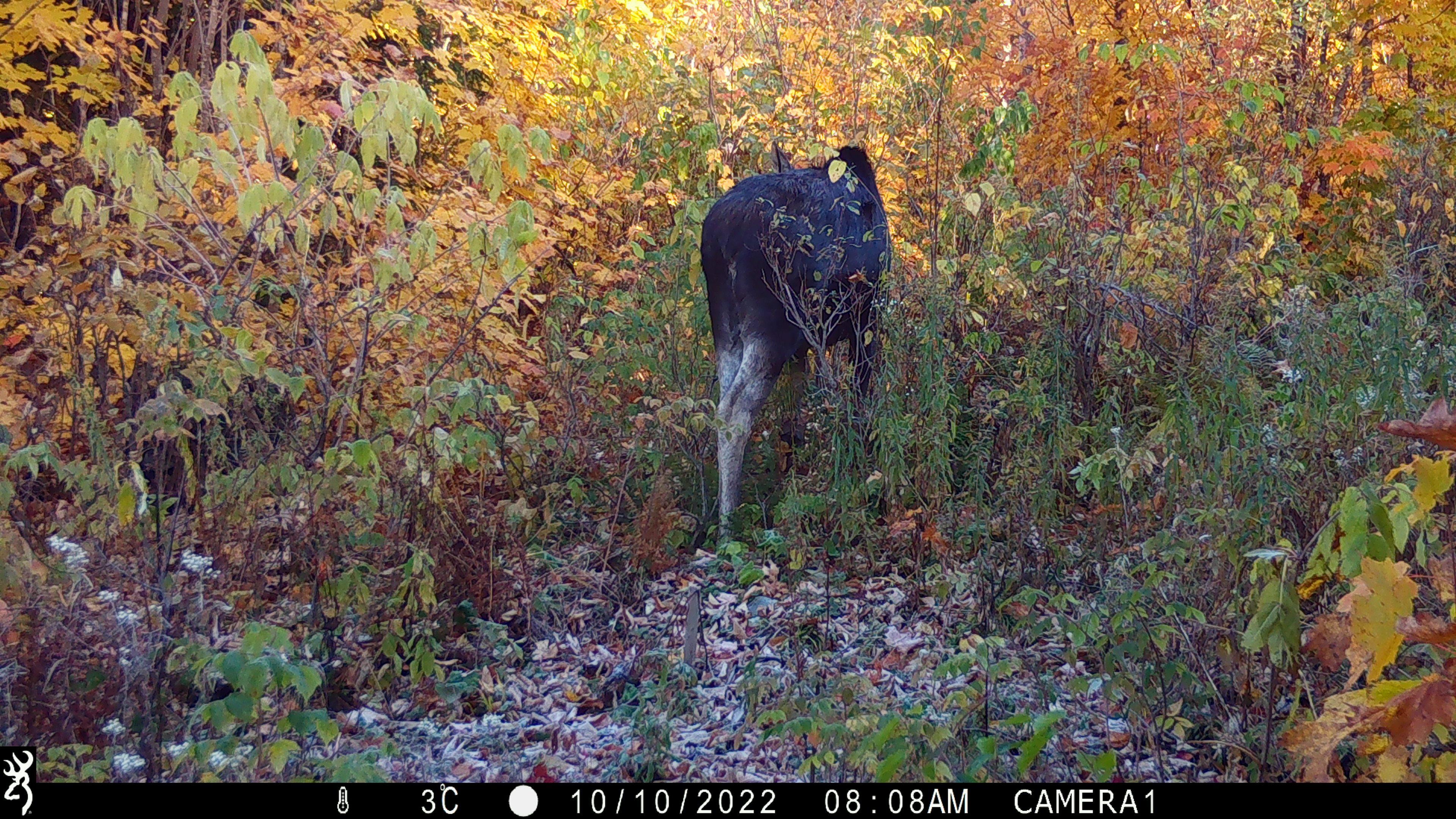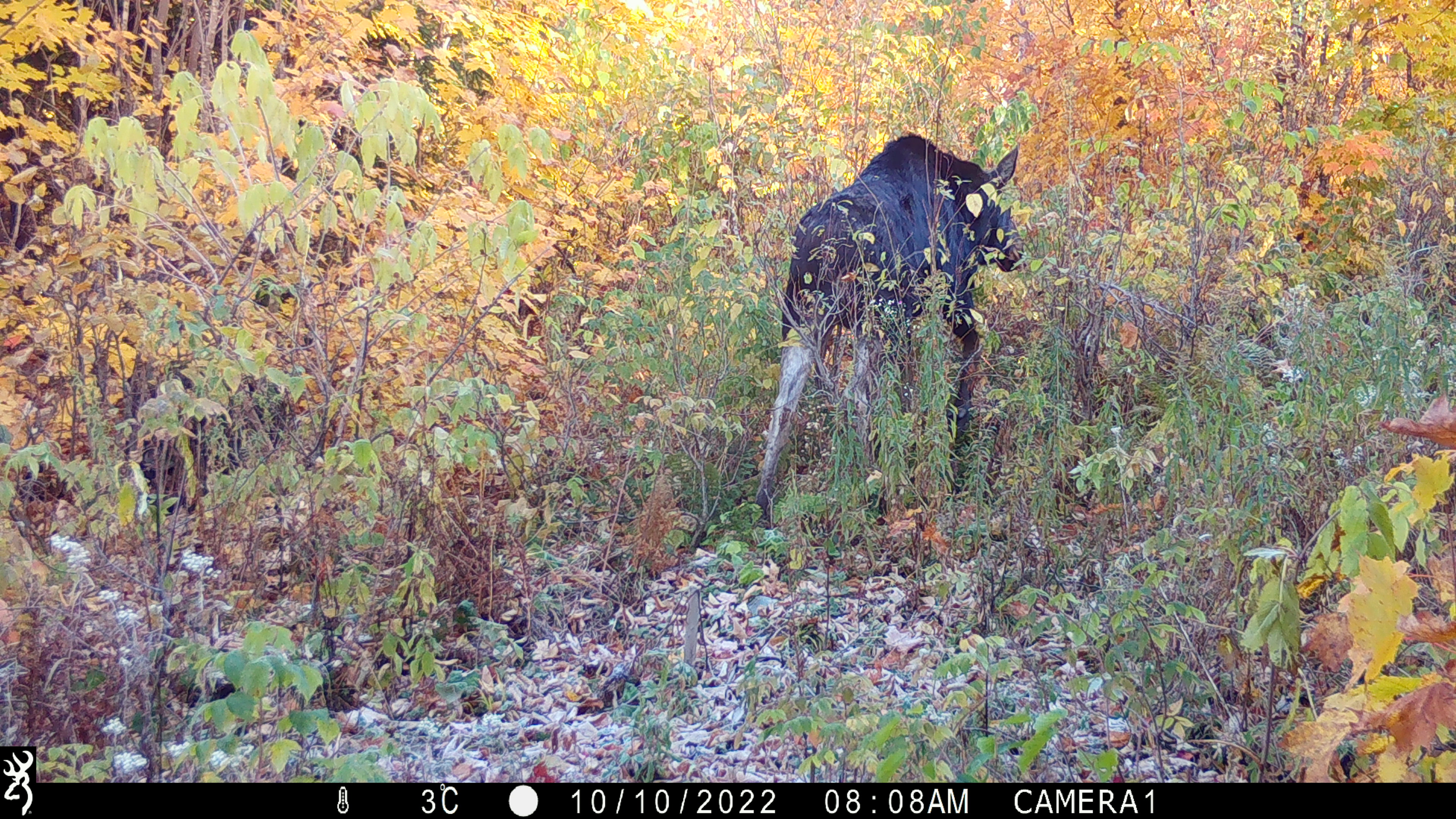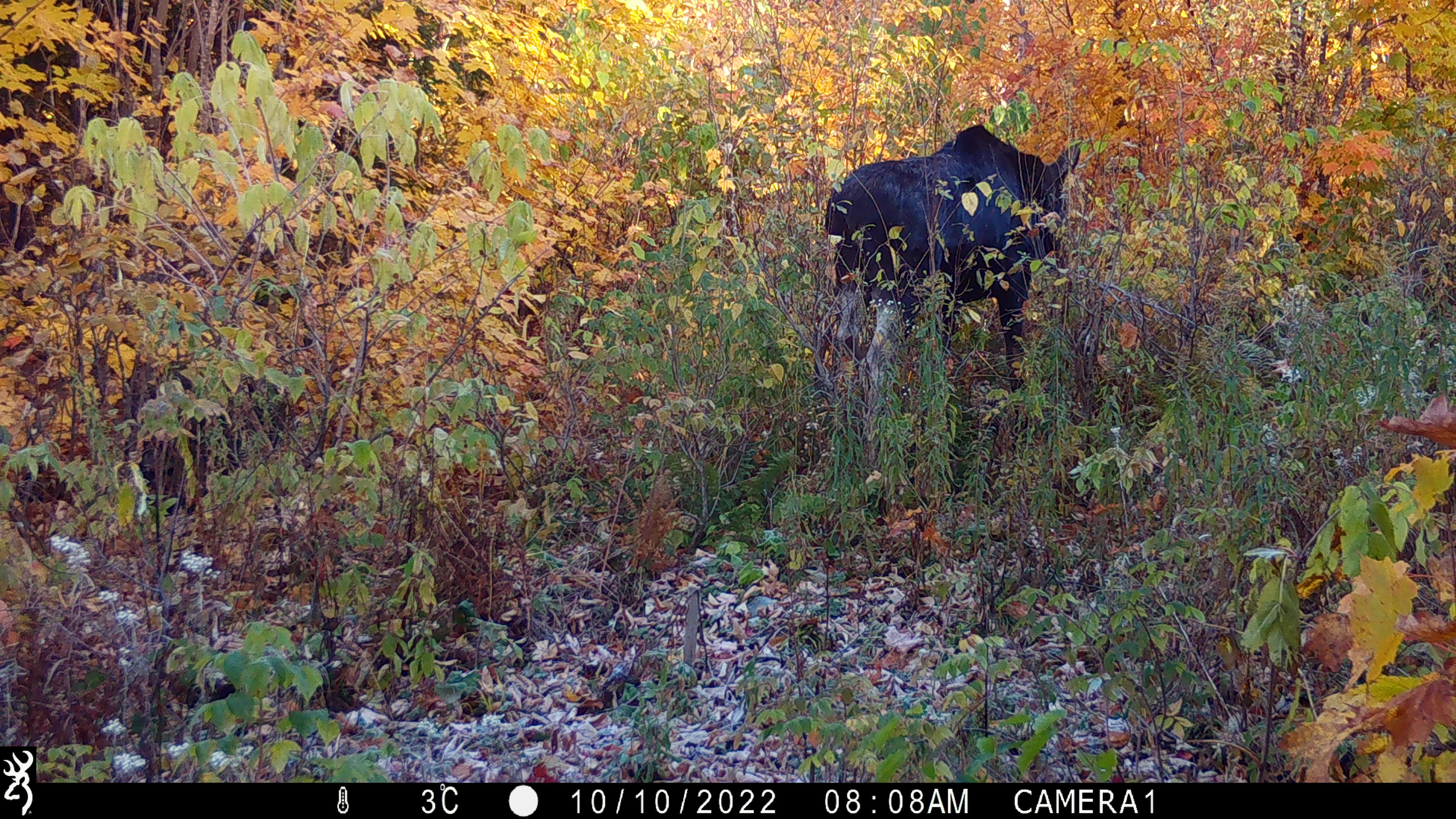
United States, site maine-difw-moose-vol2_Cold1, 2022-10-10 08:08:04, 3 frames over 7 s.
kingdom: Animalia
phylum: Chordata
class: Mammalia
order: Artiodactyla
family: Cervidae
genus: Alces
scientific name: Alces alces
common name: moose